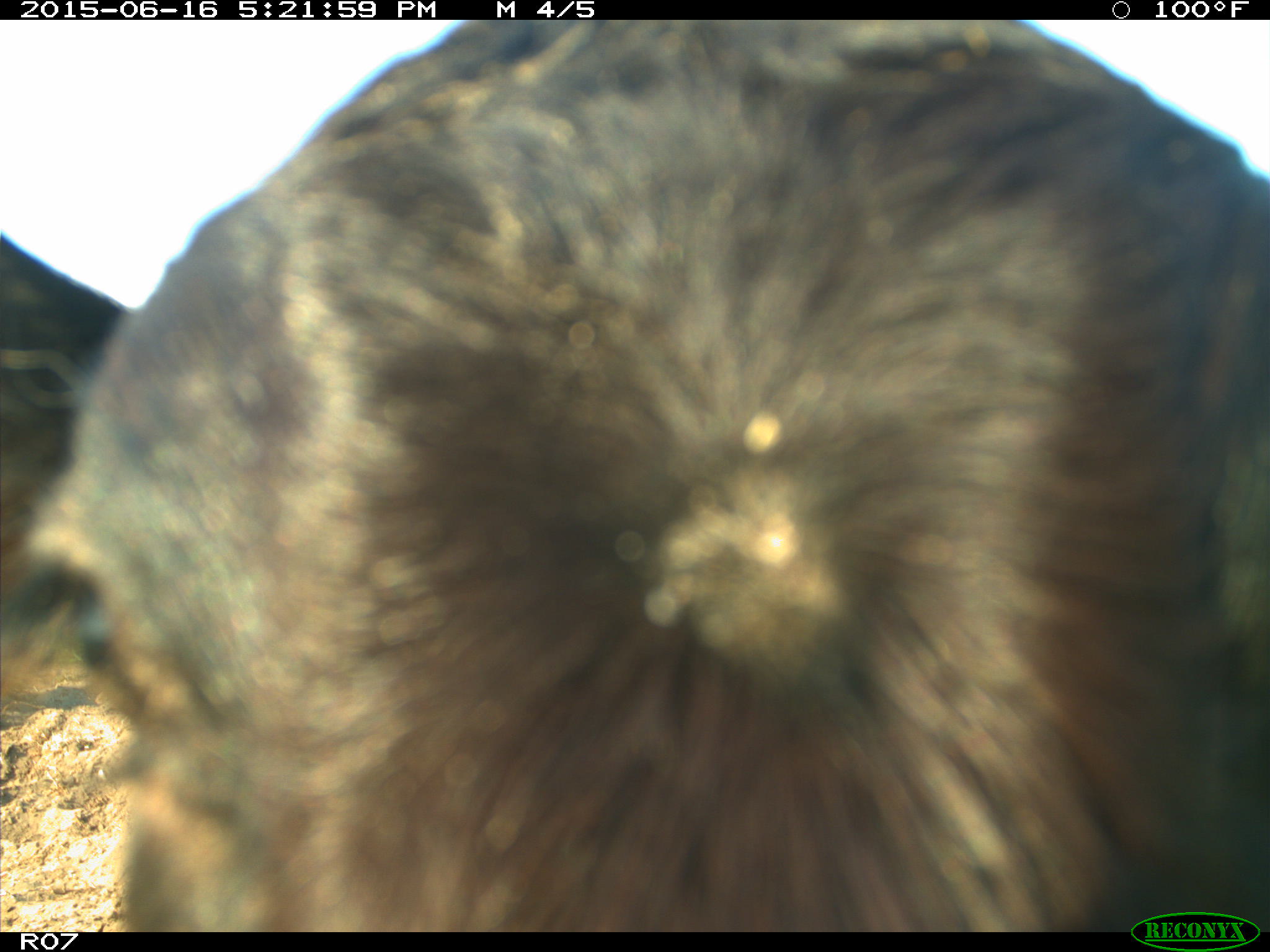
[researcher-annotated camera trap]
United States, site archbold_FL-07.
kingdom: Animalia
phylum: Chordata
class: Mammalia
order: Artiodactyla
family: Bovidae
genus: Bos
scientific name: Bos taurus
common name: domestic cow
Bos taurus (domestic cow).